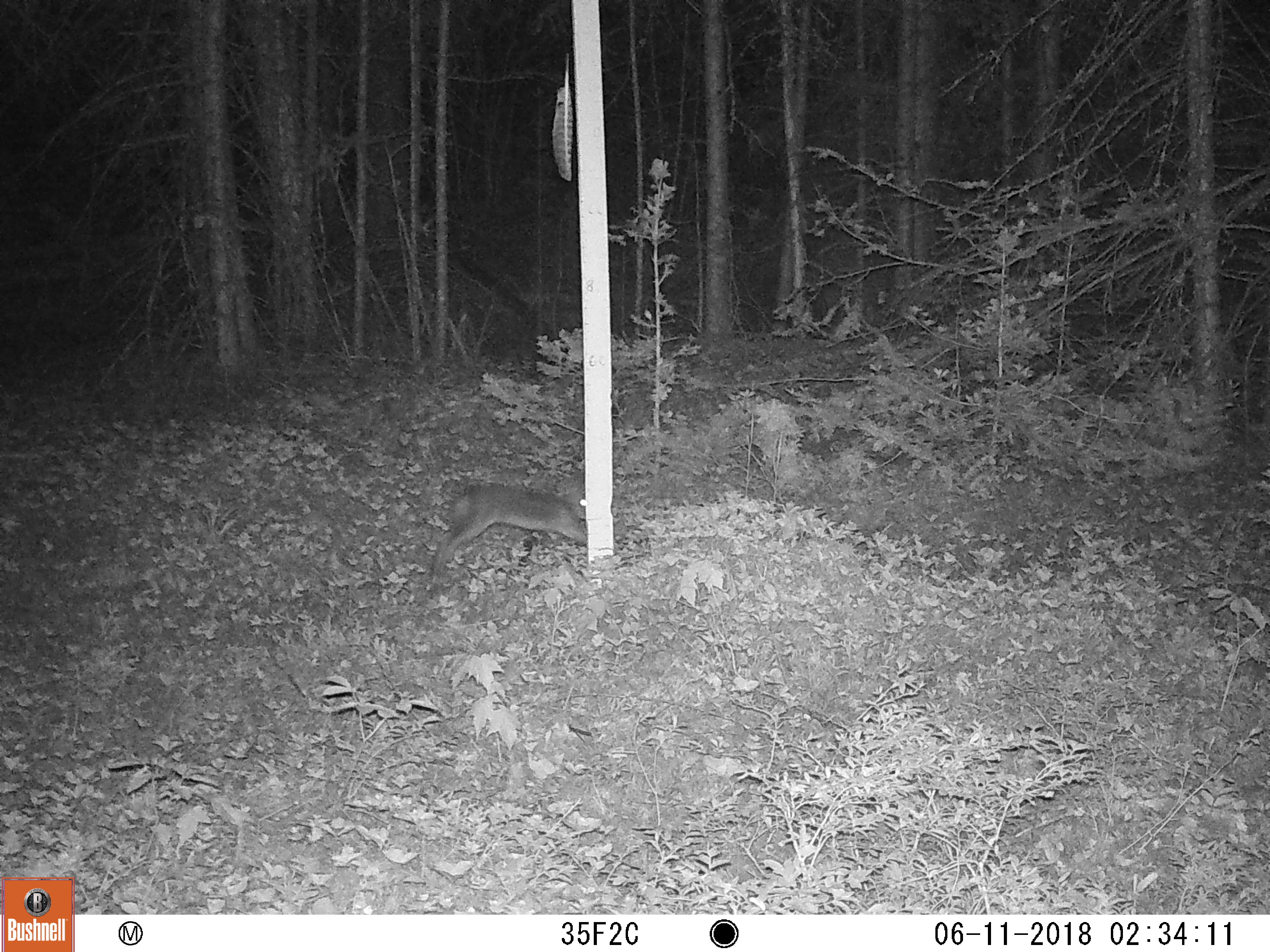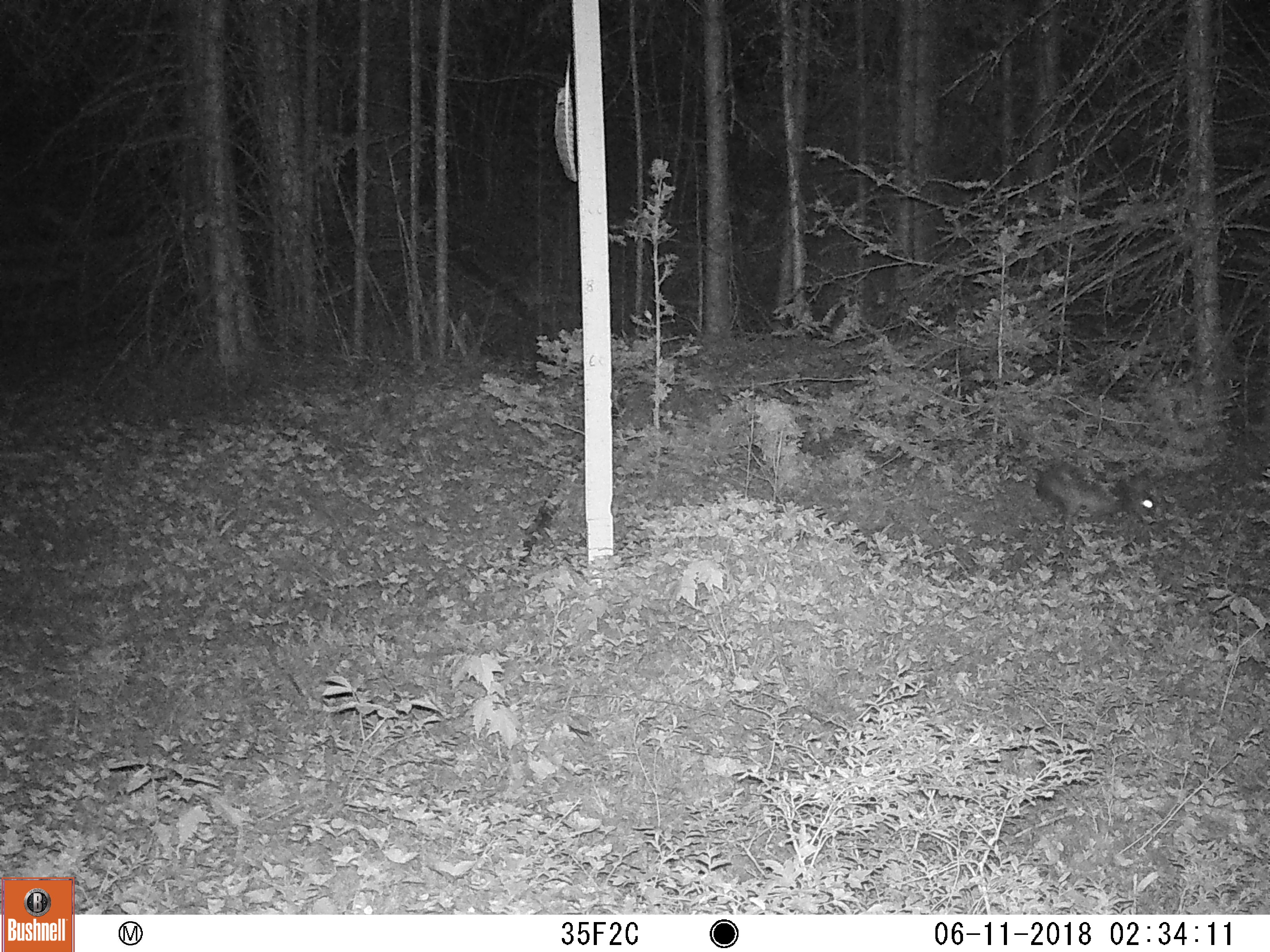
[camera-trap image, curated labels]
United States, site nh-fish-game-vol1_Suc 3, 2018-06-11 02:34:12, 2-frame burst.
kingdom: Animalia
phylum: Chordata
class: Mammalia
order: Lagomorpha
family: Leporidae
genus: Lepus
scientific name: Lepus americanus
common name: snowshoe hare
Snowshoe hare (Lepus americanus).